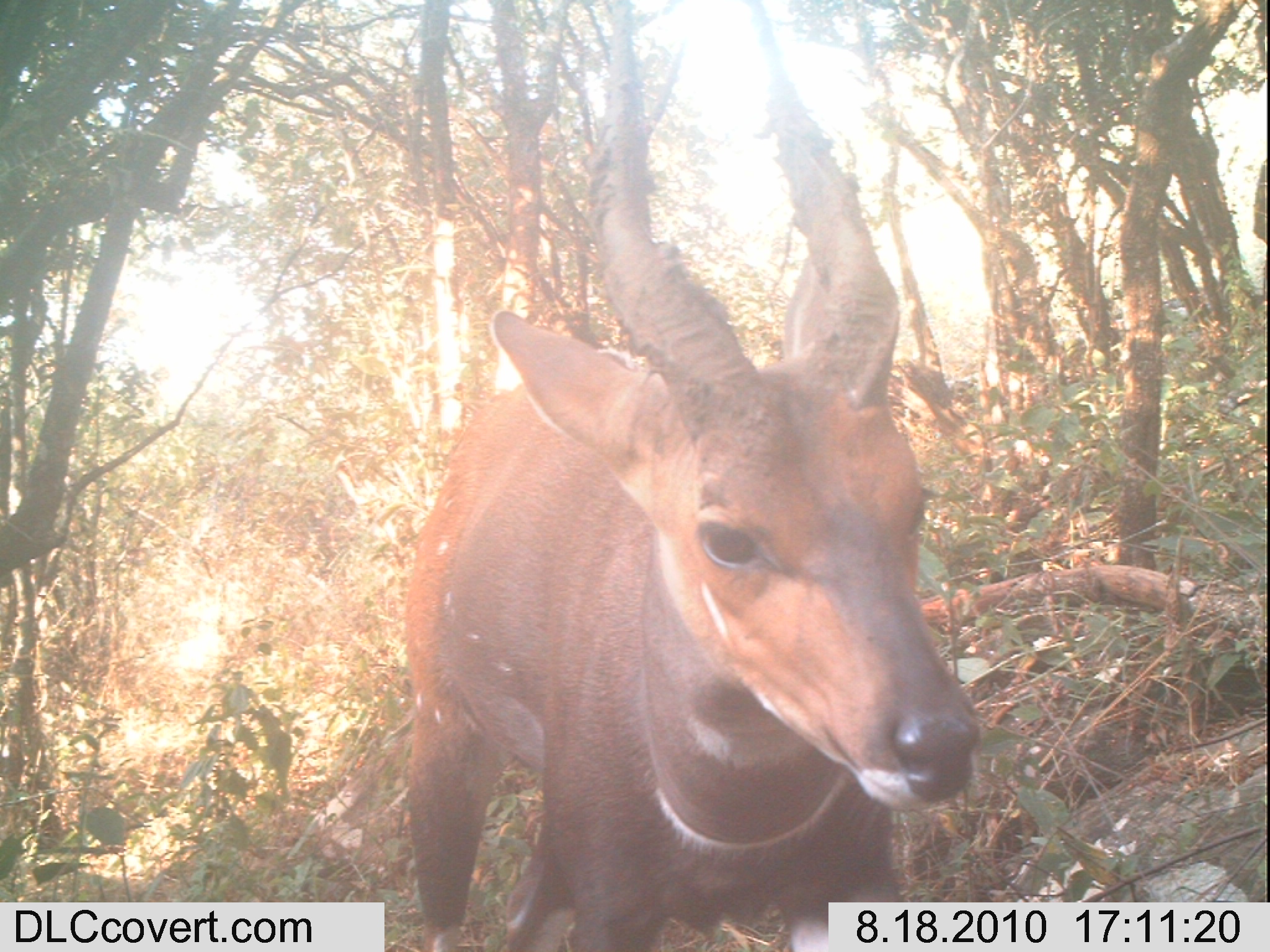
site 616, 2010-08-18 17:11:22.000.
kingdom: Animalia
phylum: Chordata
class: Mammalia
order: Artiodactyla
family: Bovidae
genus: Tragelaphus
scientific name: Tragelaphus scriptus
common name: bushbuck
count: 1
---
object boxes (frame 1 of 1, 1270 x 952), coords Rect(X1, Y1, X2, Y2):
tragelaphus scriptus: Rect(399, 0, 982, 951)